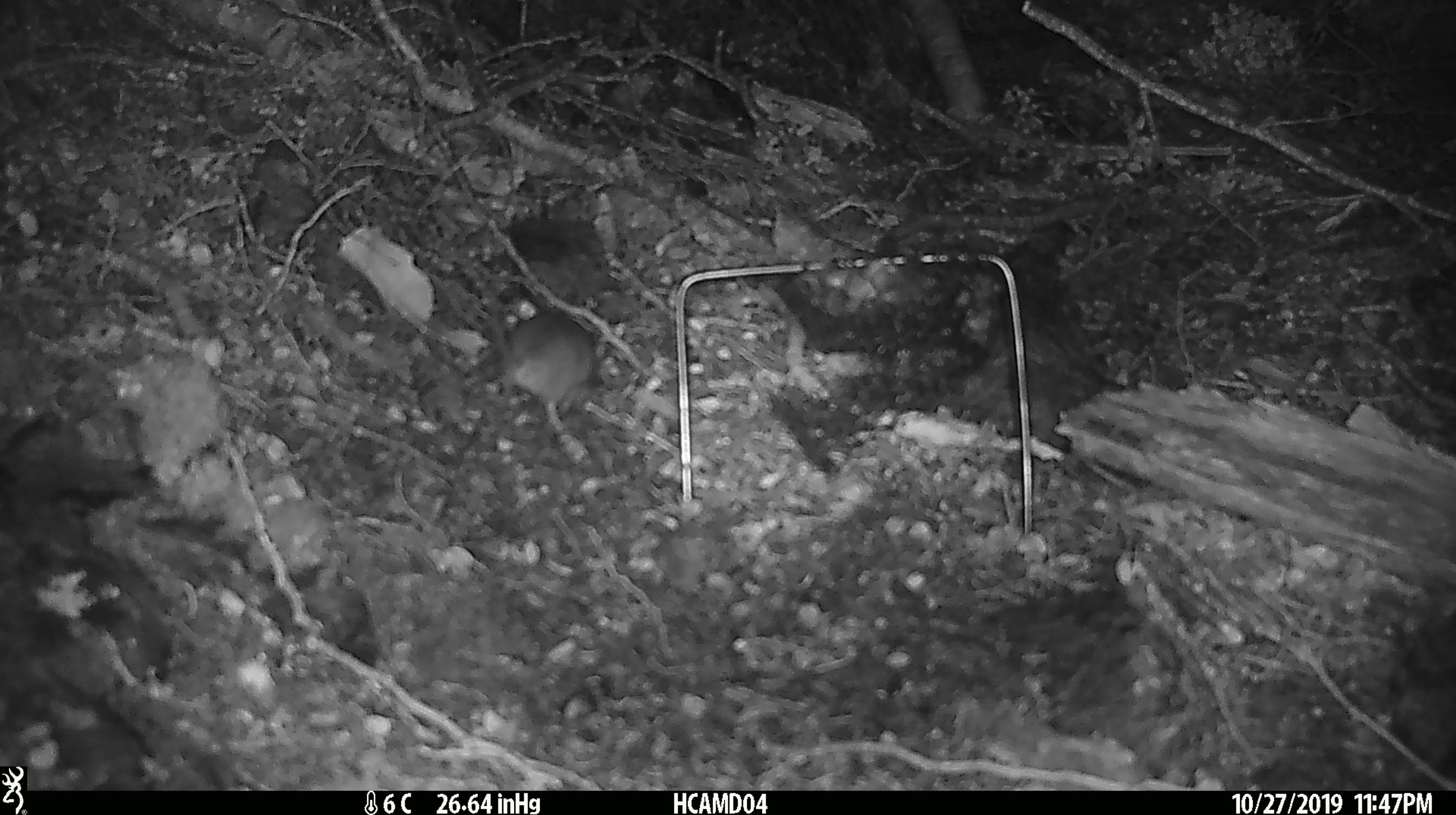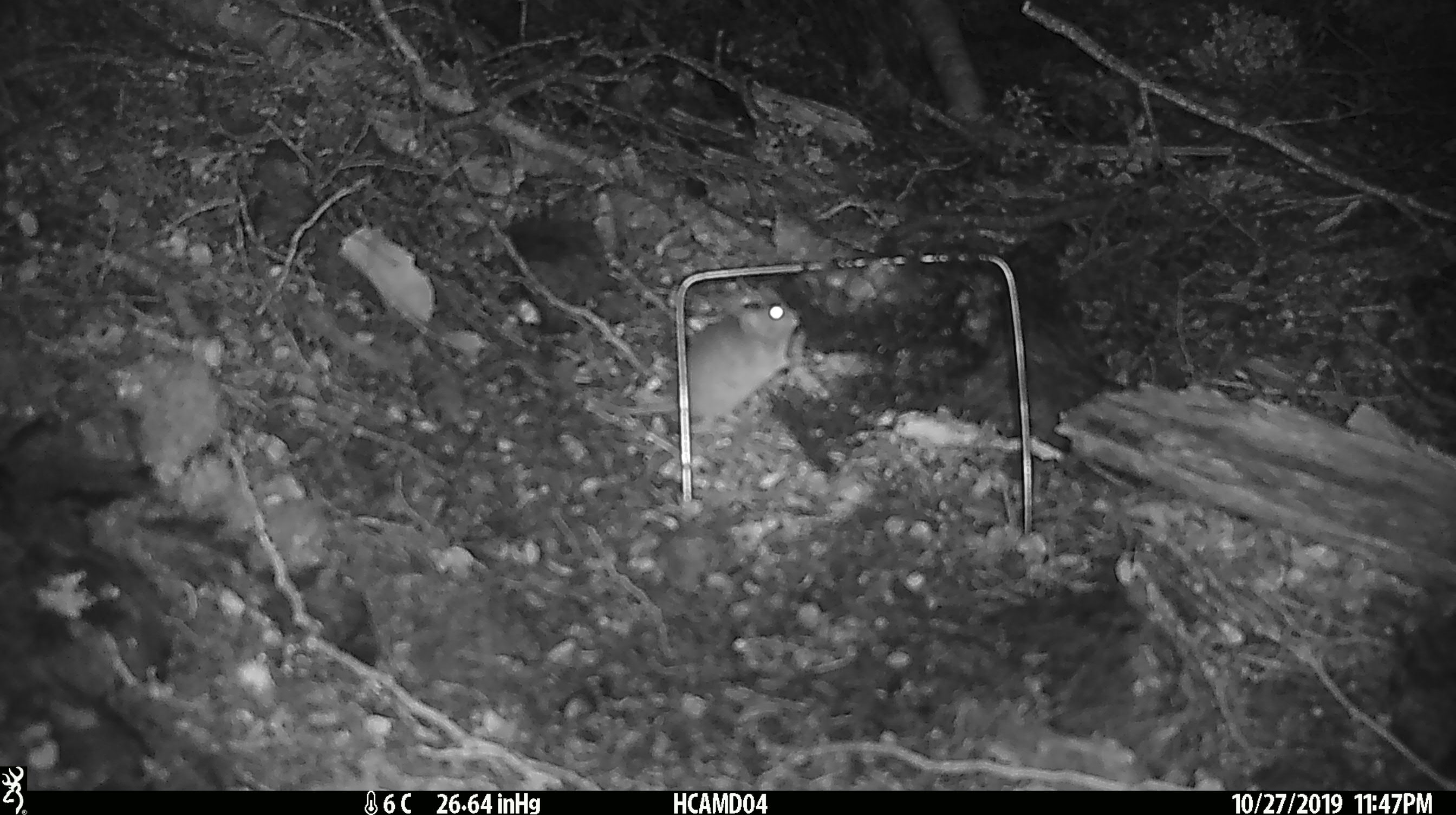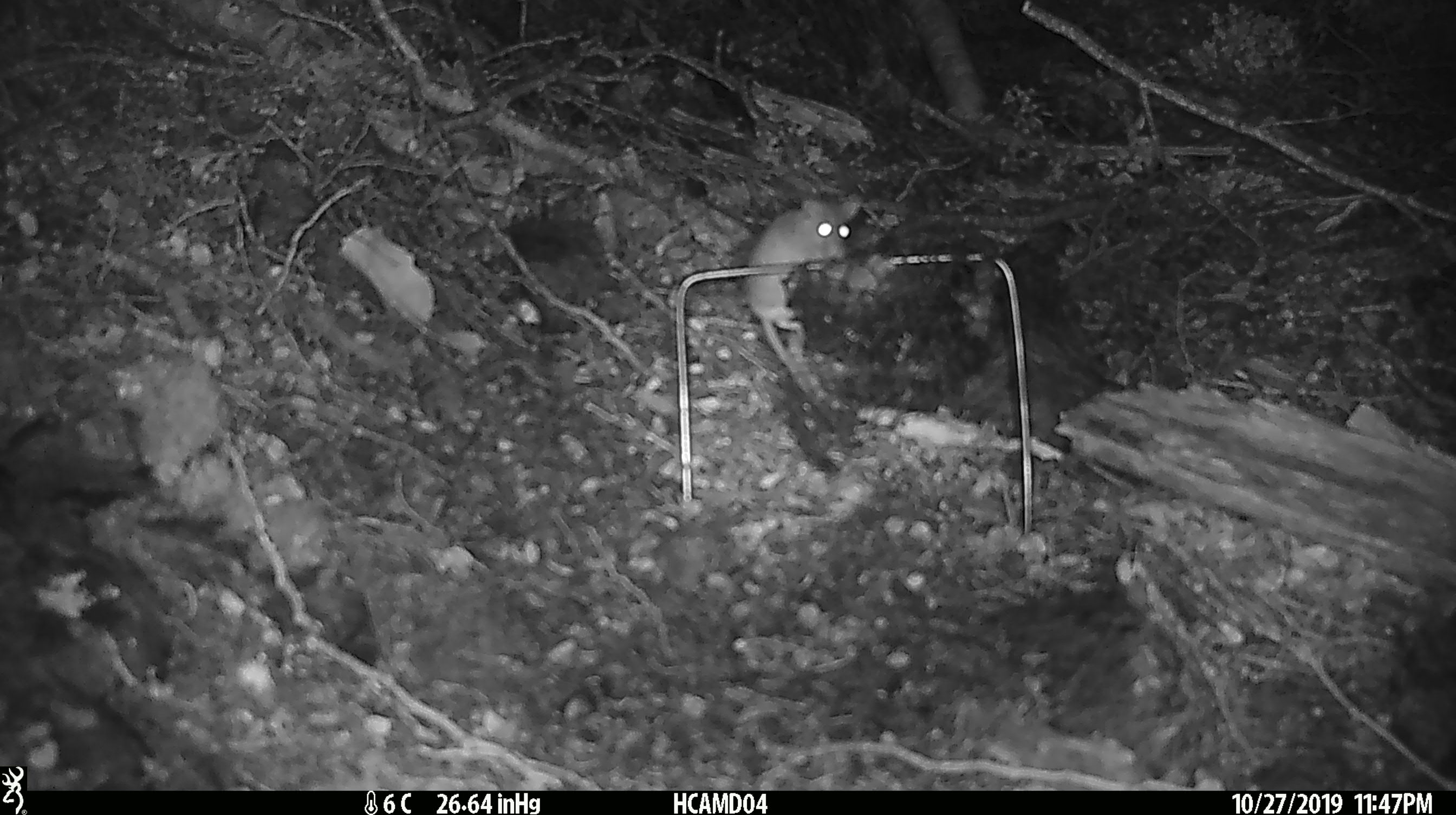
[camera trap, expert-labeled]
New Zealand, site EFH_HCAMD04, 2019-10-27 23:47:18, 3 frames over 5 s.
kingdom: Animalia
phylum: Chordata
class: Mammalia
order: Rodentia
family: Muridae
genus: Mus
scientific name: Mus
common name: mouse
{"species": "mouse (Mus)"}